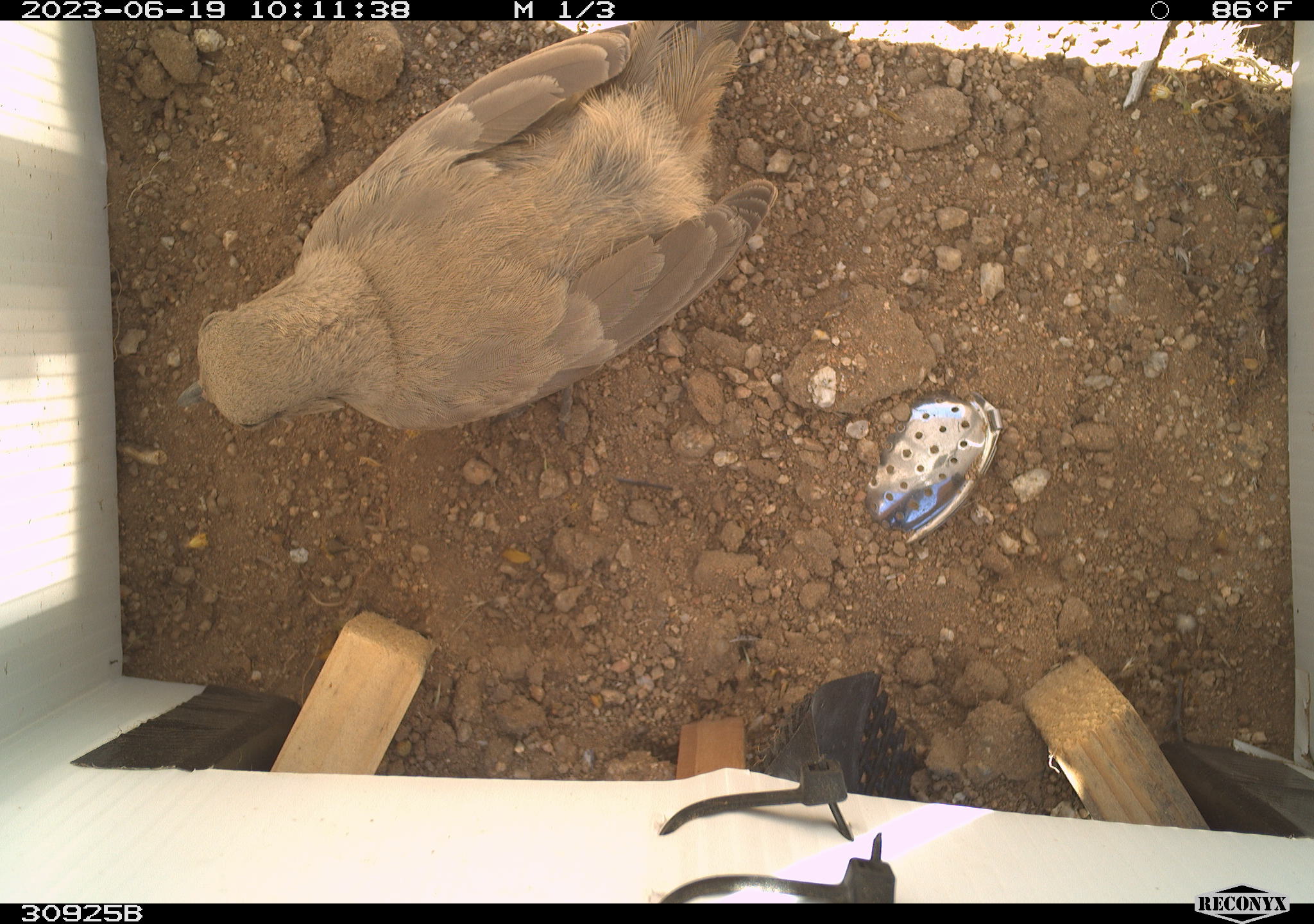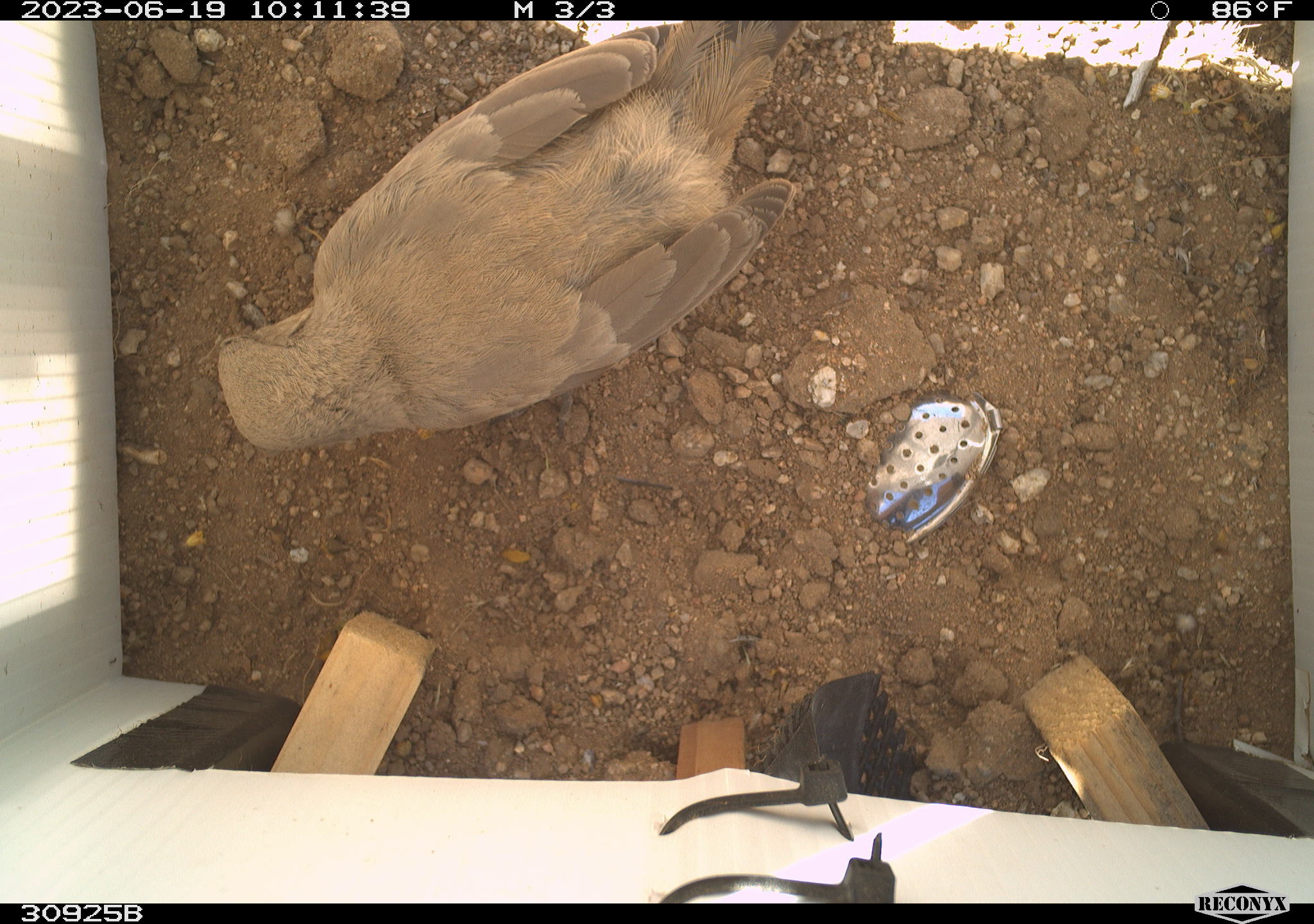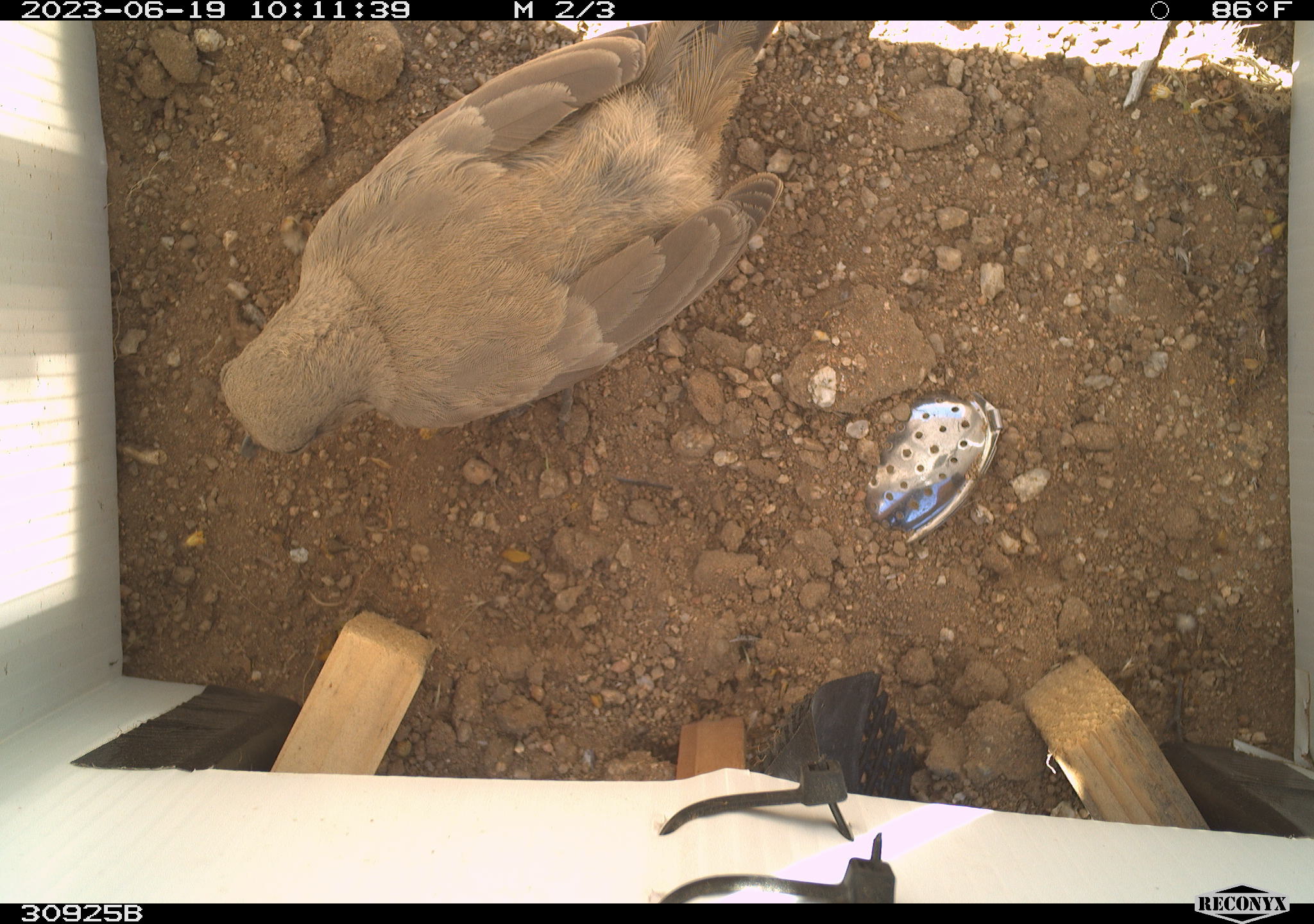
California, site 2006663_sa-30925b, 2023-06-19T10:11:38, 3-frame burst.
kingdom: Animalia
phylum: Chordata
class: Aves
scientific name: Aves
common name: bird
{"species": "bird (Aves)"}